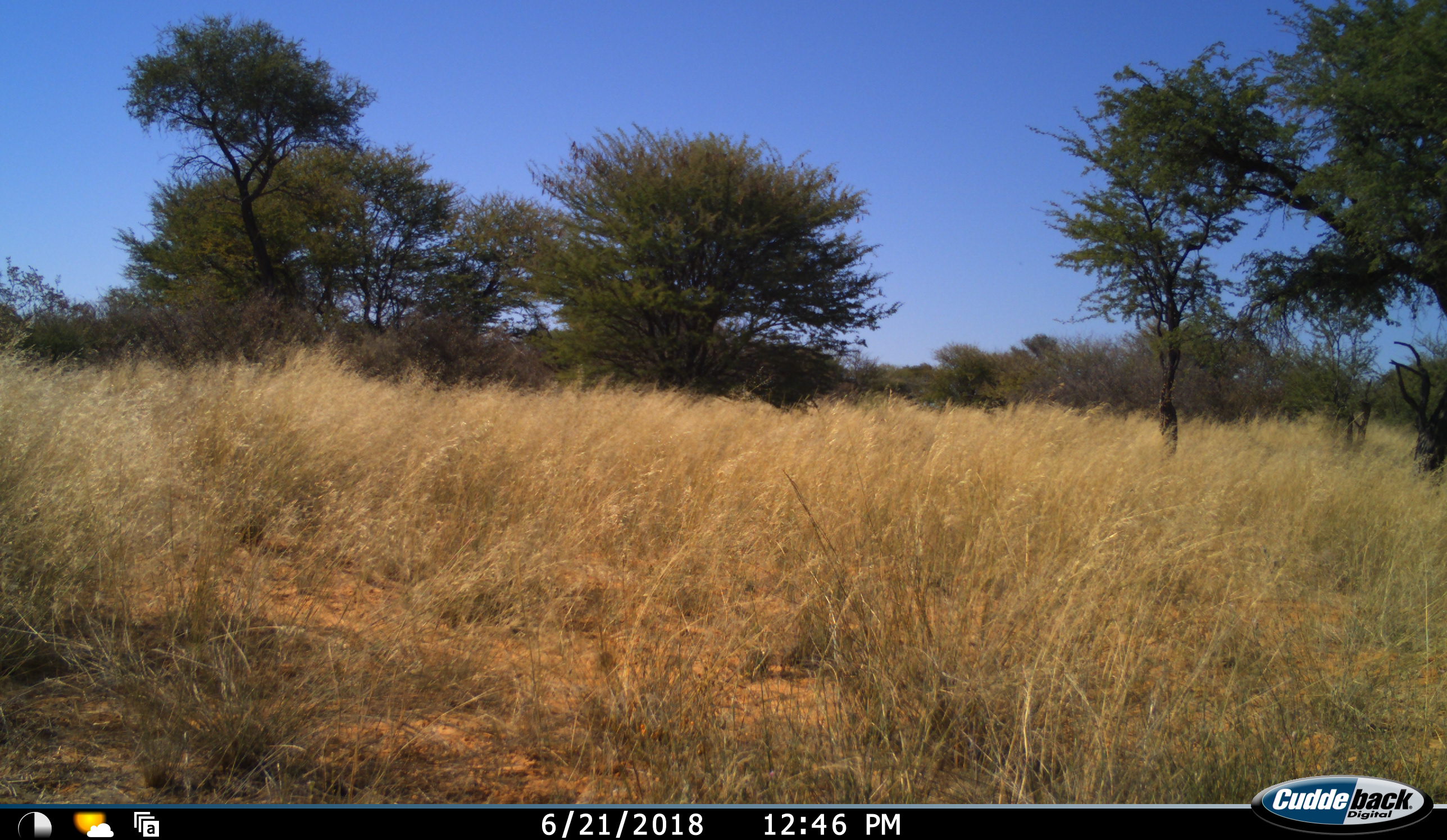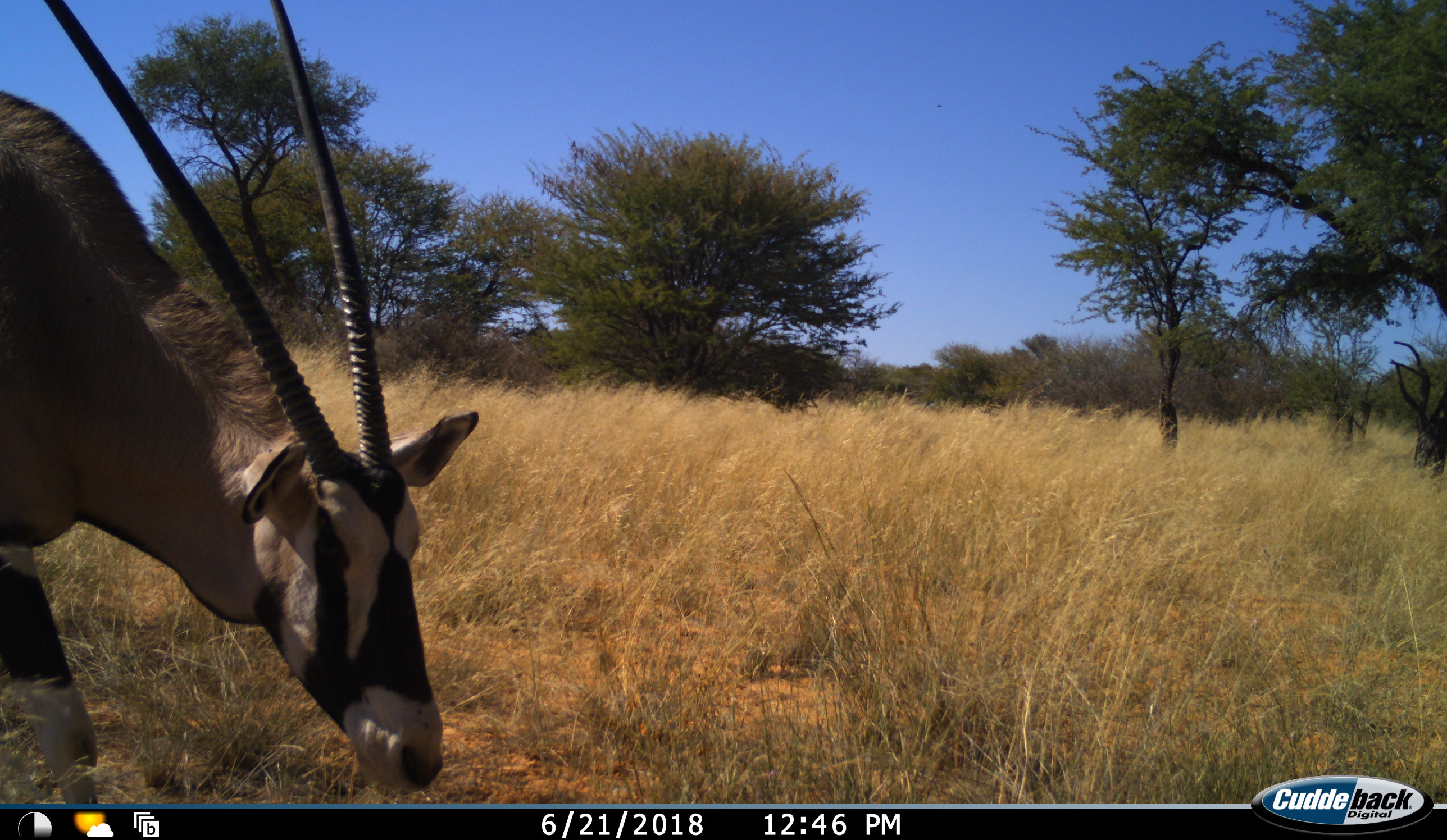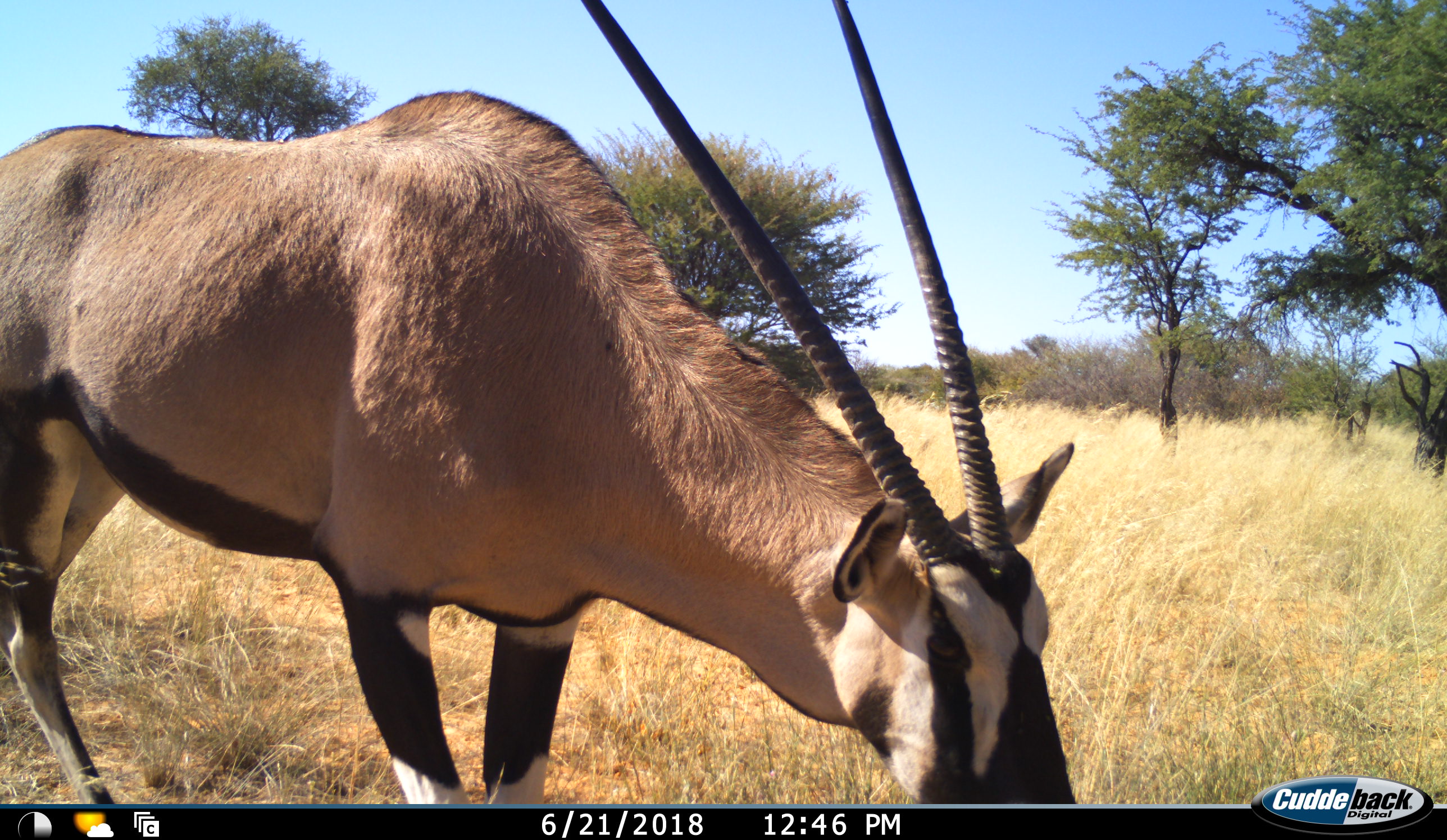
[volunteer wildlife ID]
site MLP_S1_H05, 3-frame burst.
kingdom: Animalia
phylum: Chordata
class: Mammalia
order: Artiodactyla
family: Bovidae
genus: Oryx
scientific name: Oryx gazella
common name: gemsbok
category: oryx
Oryx (gemsbok) (Oryx gazella), count 1. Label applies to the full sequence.